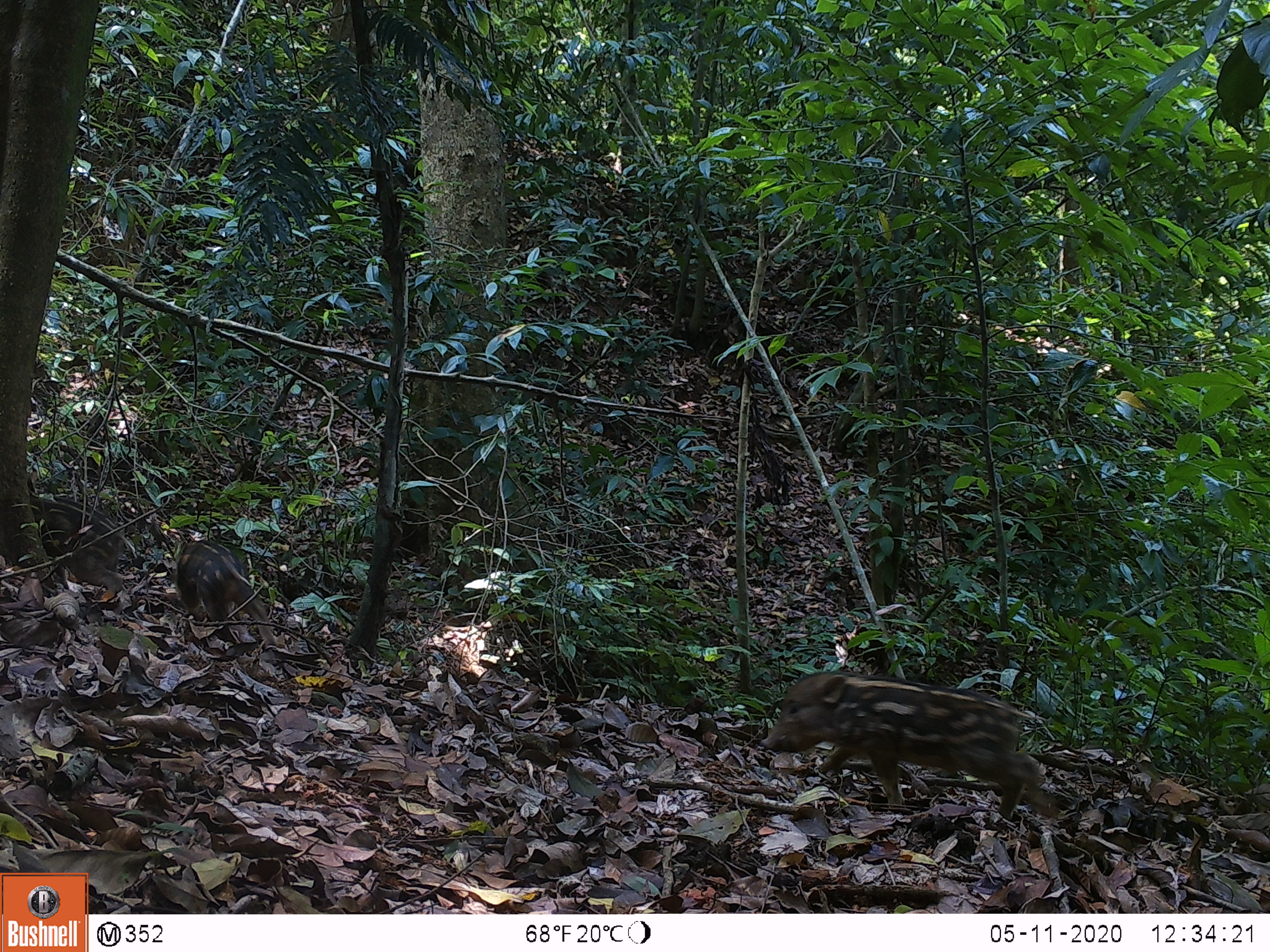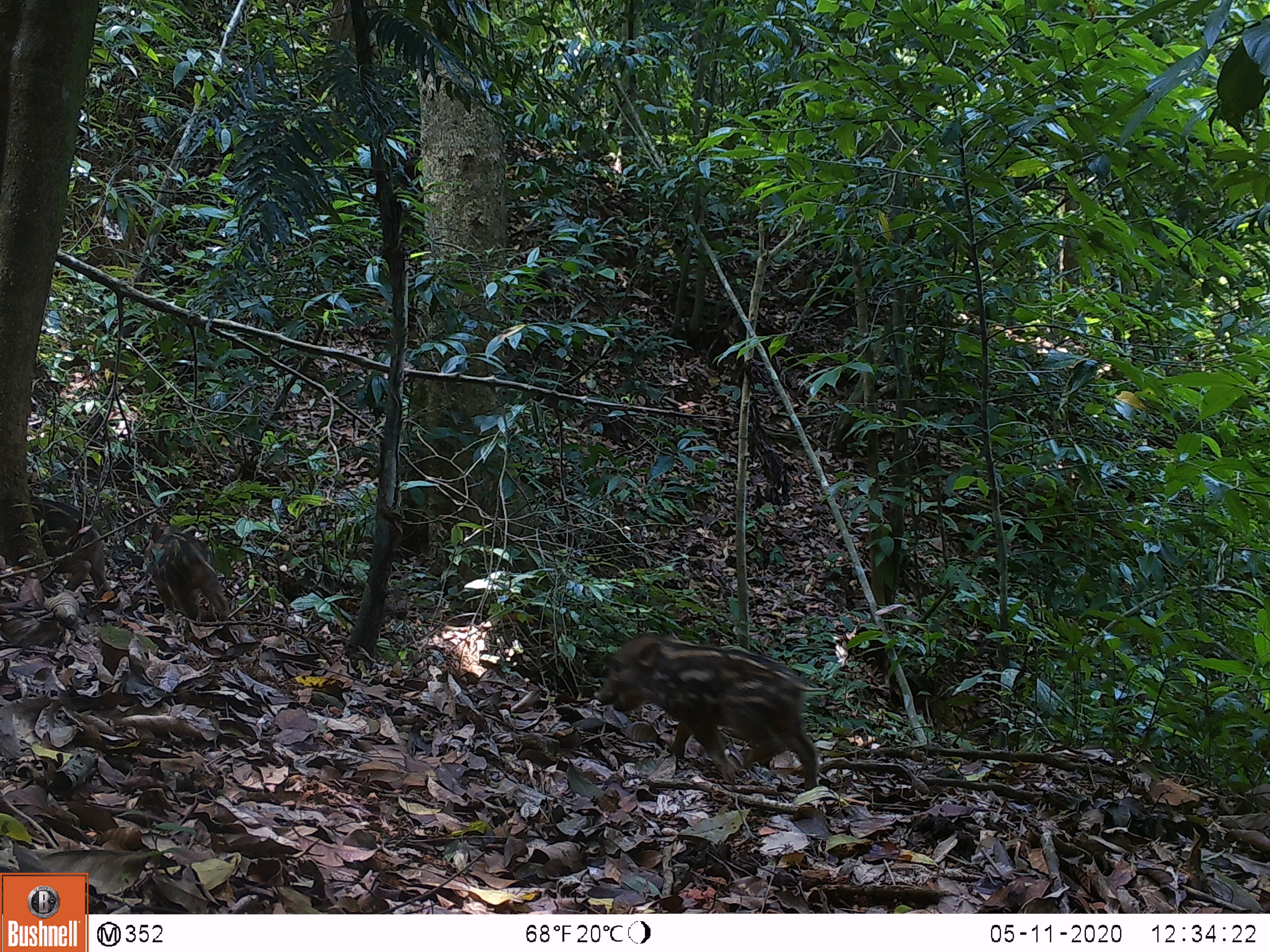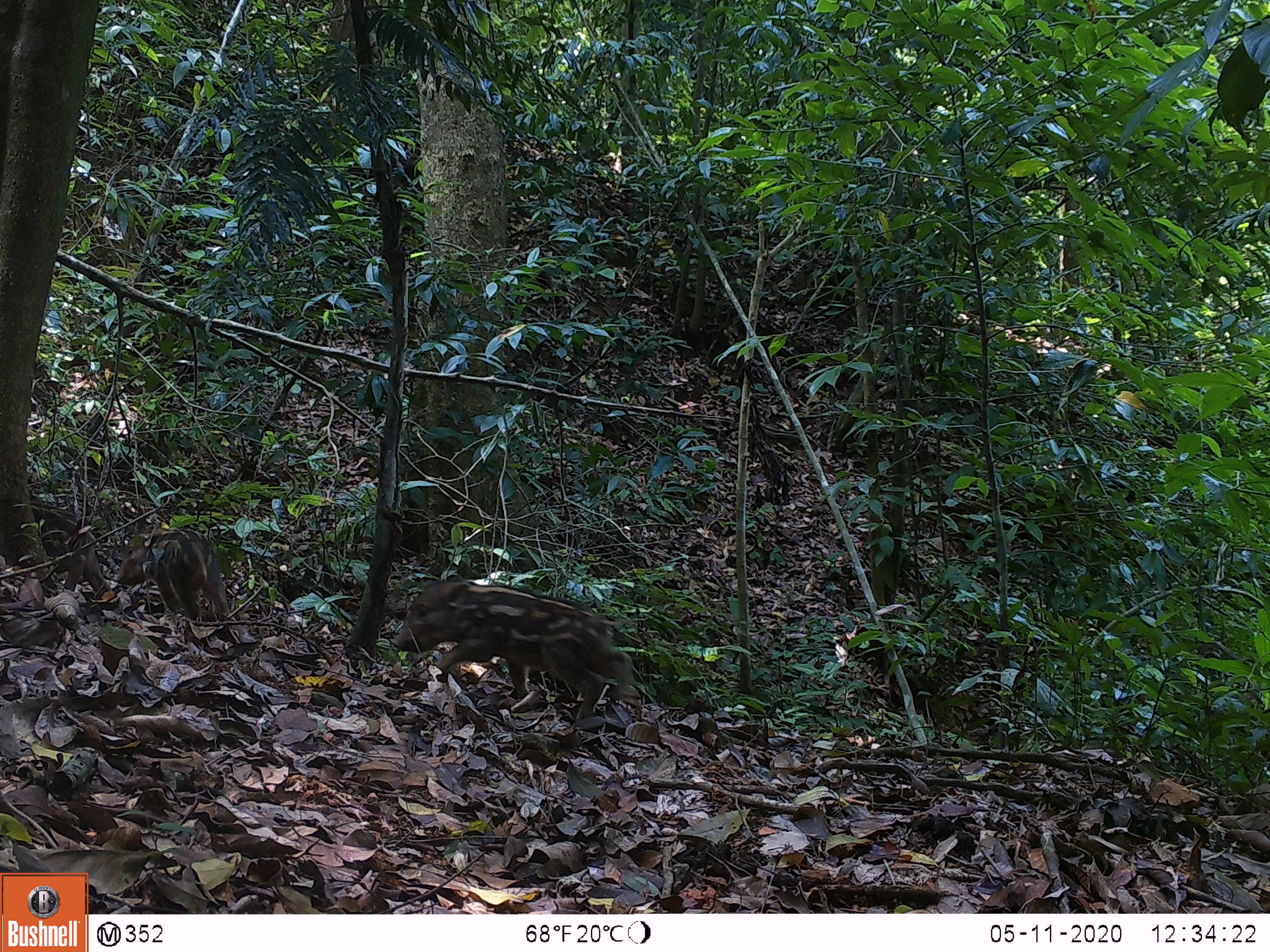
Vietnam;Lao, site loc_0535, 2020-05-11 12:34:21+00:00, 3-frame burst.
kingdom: Animalia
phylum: Chordata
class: Mammalia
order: Artiodactyla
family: Suidae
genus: Sus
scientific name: Sus scrofa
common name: eurasian wild pig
Eurasian wild pig (Sus scrofa). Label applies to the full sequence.